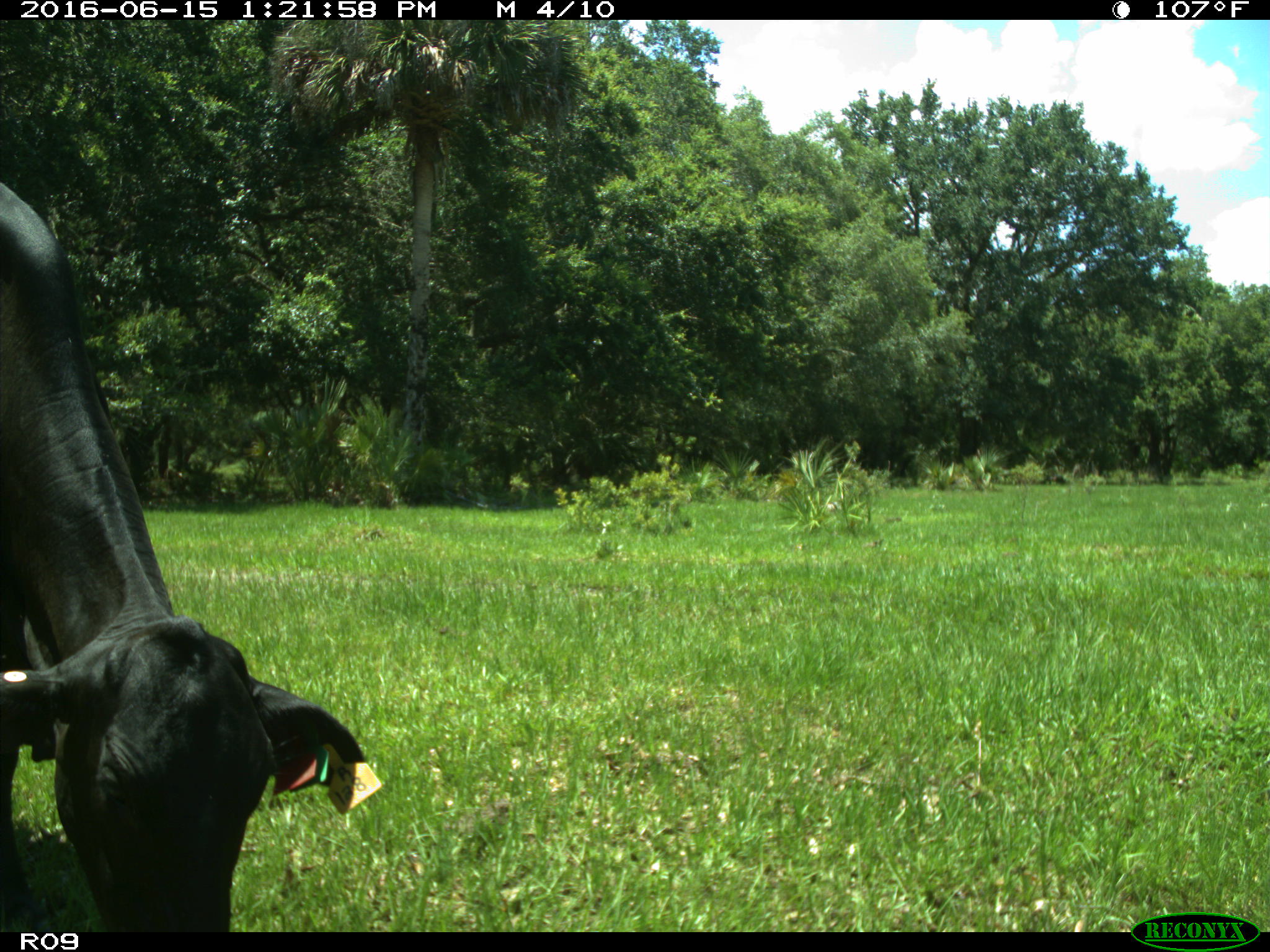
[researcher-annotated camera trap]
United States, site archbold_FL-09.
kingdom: Animalia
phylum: Chordata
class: Mammalia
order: Artiodactyla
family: Bovidae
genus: Bos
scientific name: Bos taurus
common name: domestic cow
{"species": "Bos taurus (domestic cow)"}